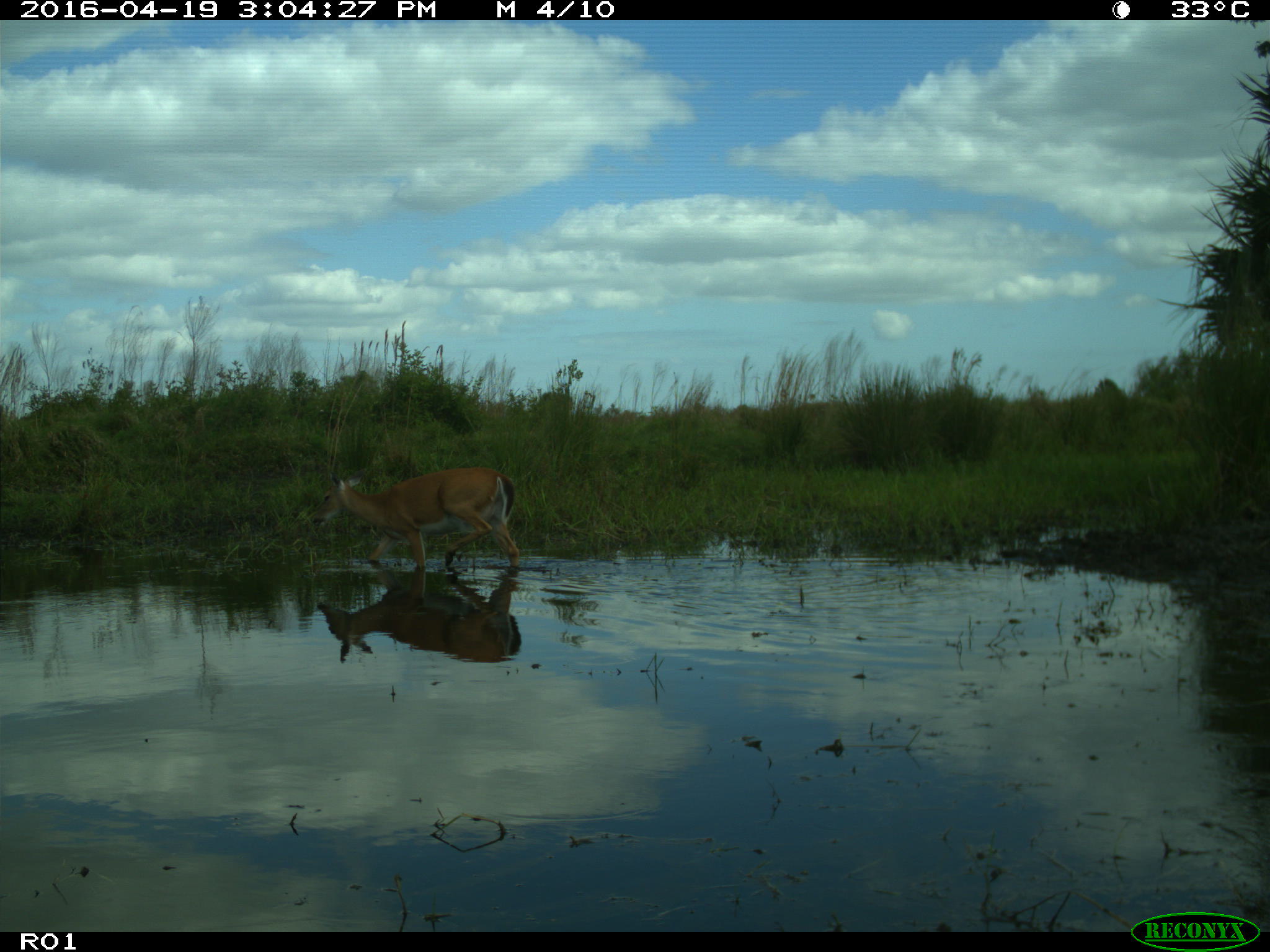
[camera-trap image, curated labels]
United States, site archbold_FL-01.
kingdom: Animalia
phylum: Chordata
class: Mammalia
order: Artiodactyla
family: Bovidae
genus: Bos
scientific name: Bos taurus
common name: domestic cow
Bos taurus (domestic cow).